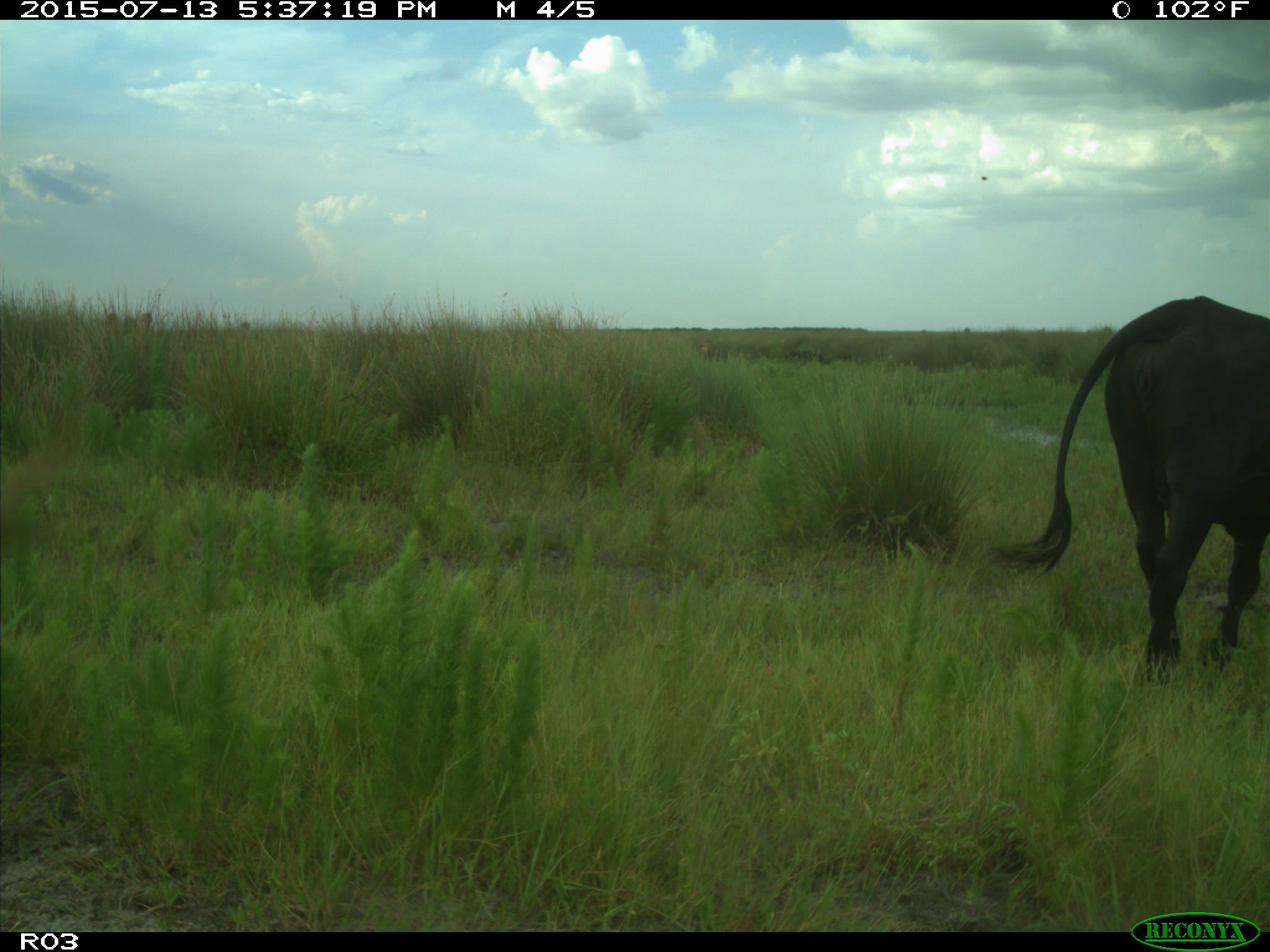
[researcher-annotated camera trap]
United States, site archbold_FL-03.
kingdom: Animalia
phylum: Chordata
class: Mammalia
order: Artiodactyla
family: Bovidae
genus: Bos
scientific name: Bos taurus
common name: domestic cow